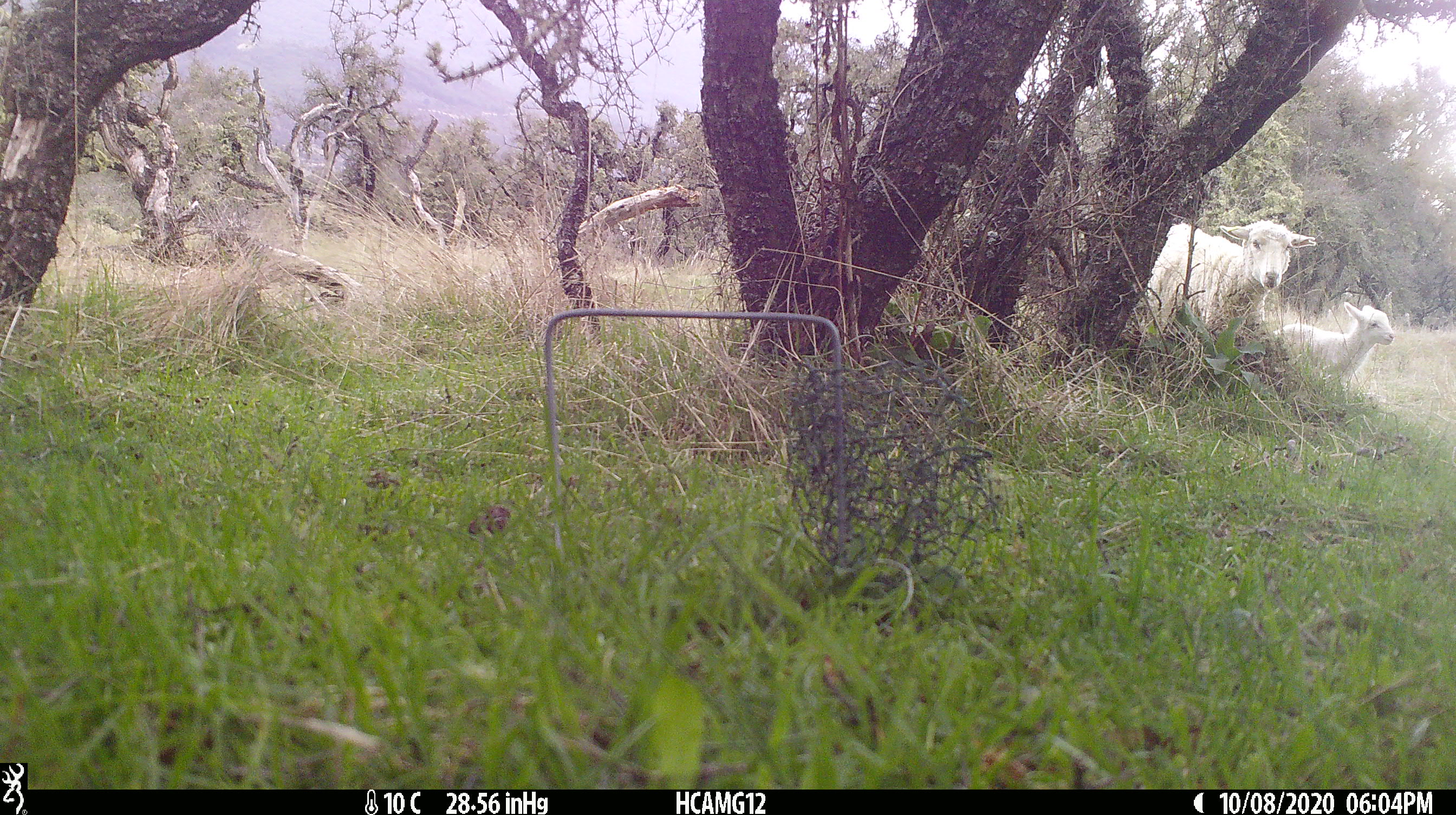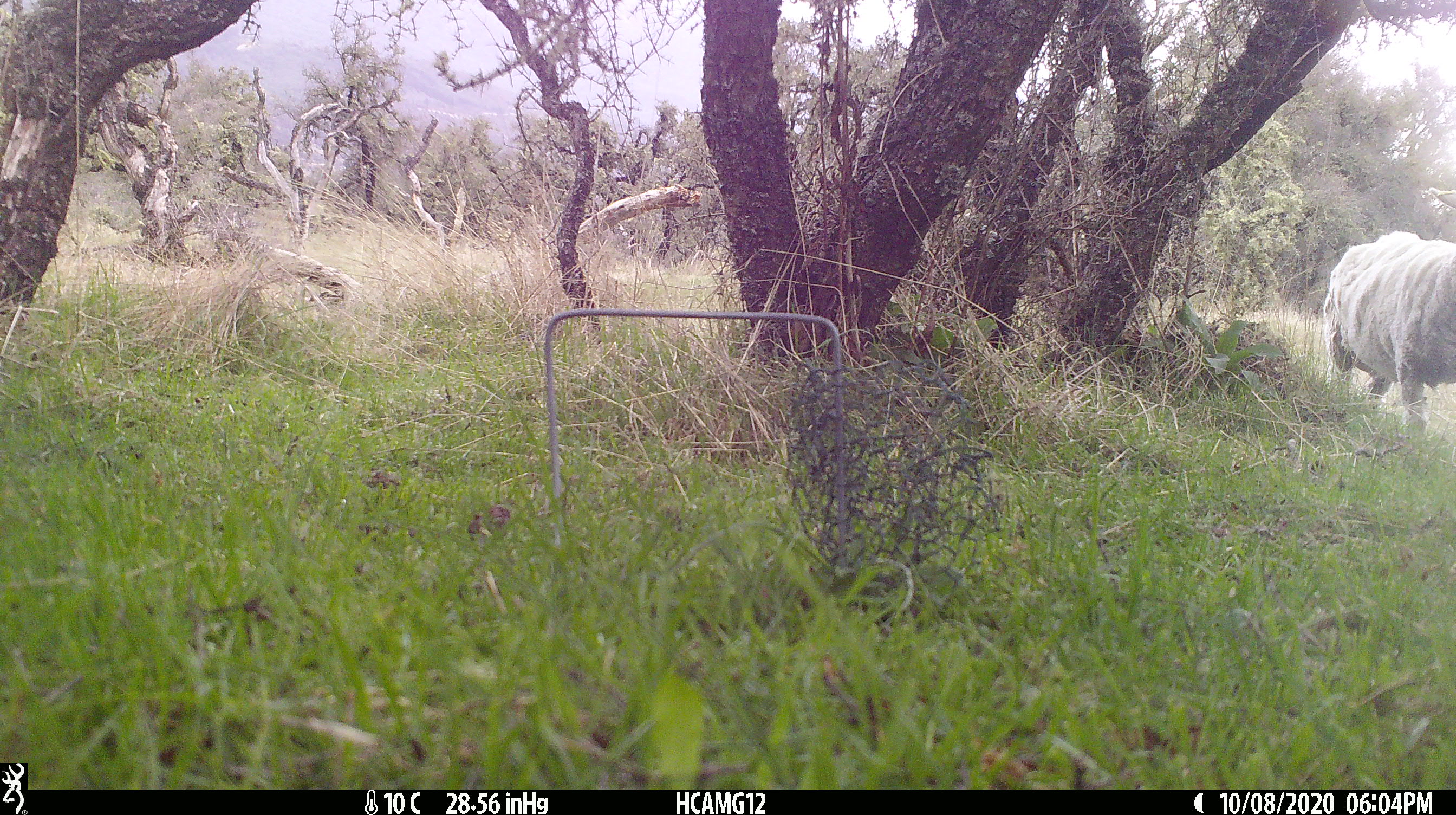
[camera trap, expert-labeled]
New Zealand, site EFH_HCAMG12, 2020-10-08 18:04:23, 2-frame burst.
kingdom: Animalia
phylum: Chordata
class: Mammalia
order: Artiodactyla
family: Bovidae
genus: Ovis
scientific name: Ovis aries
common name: domestic sheep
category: sheep